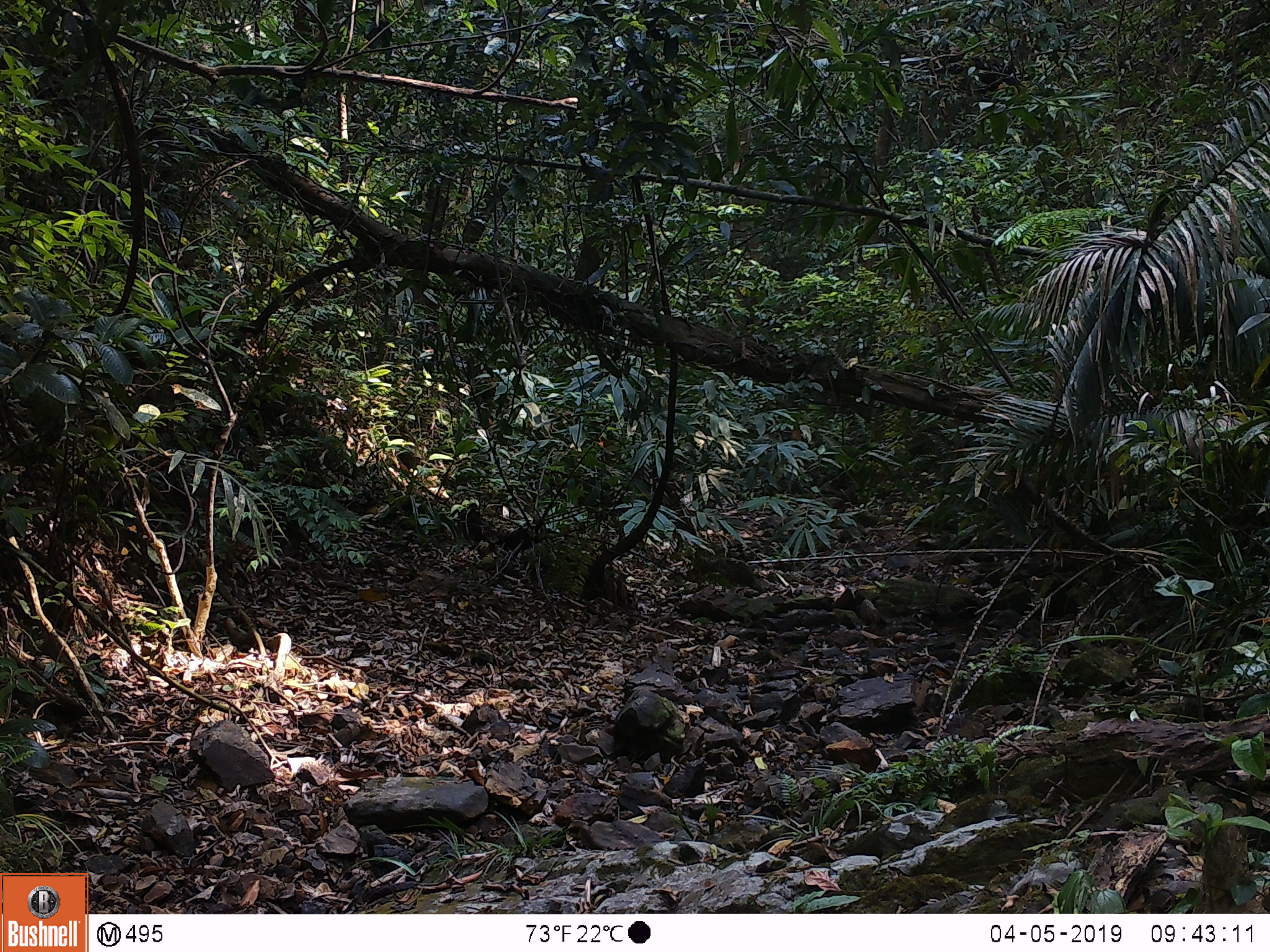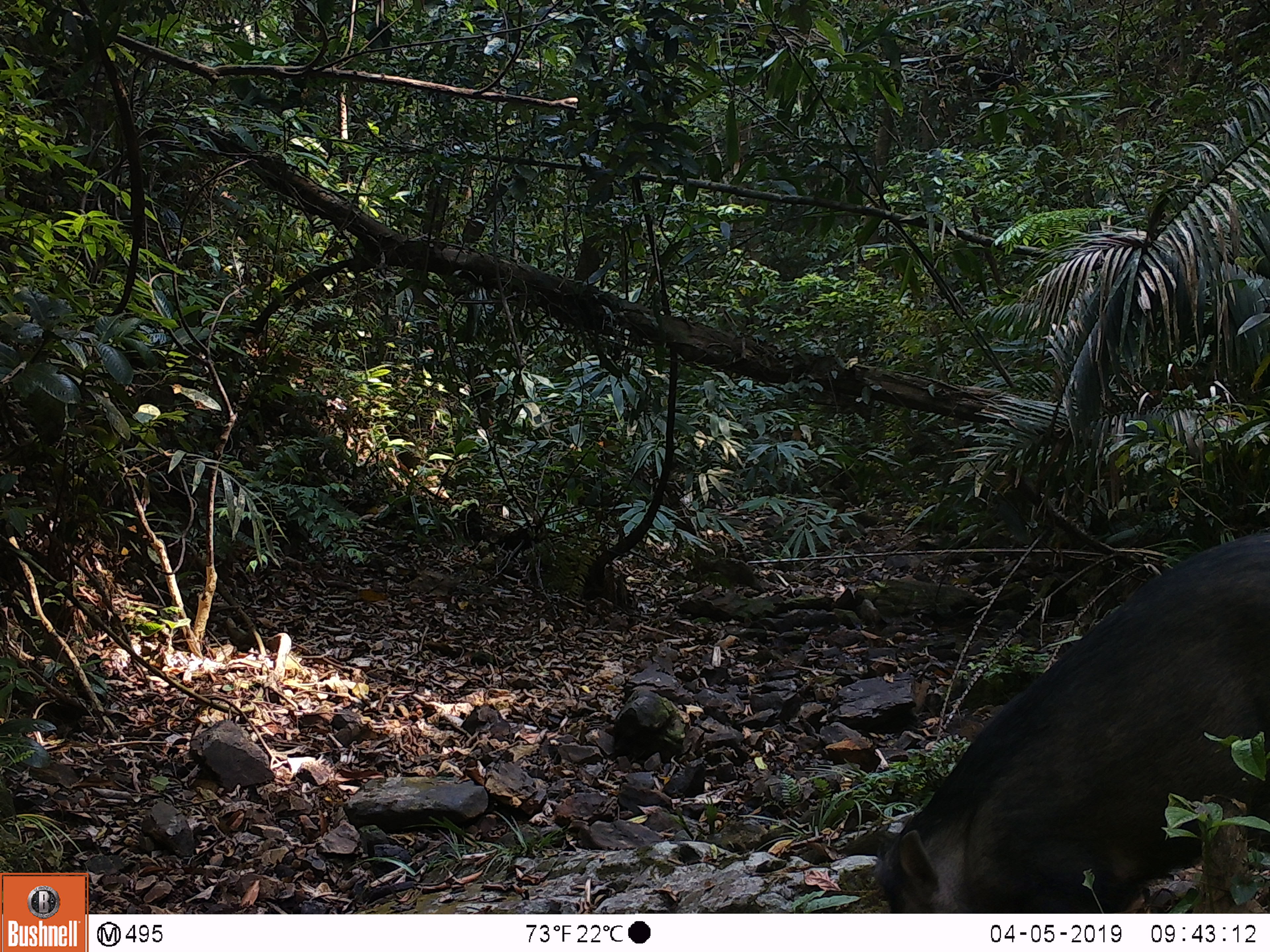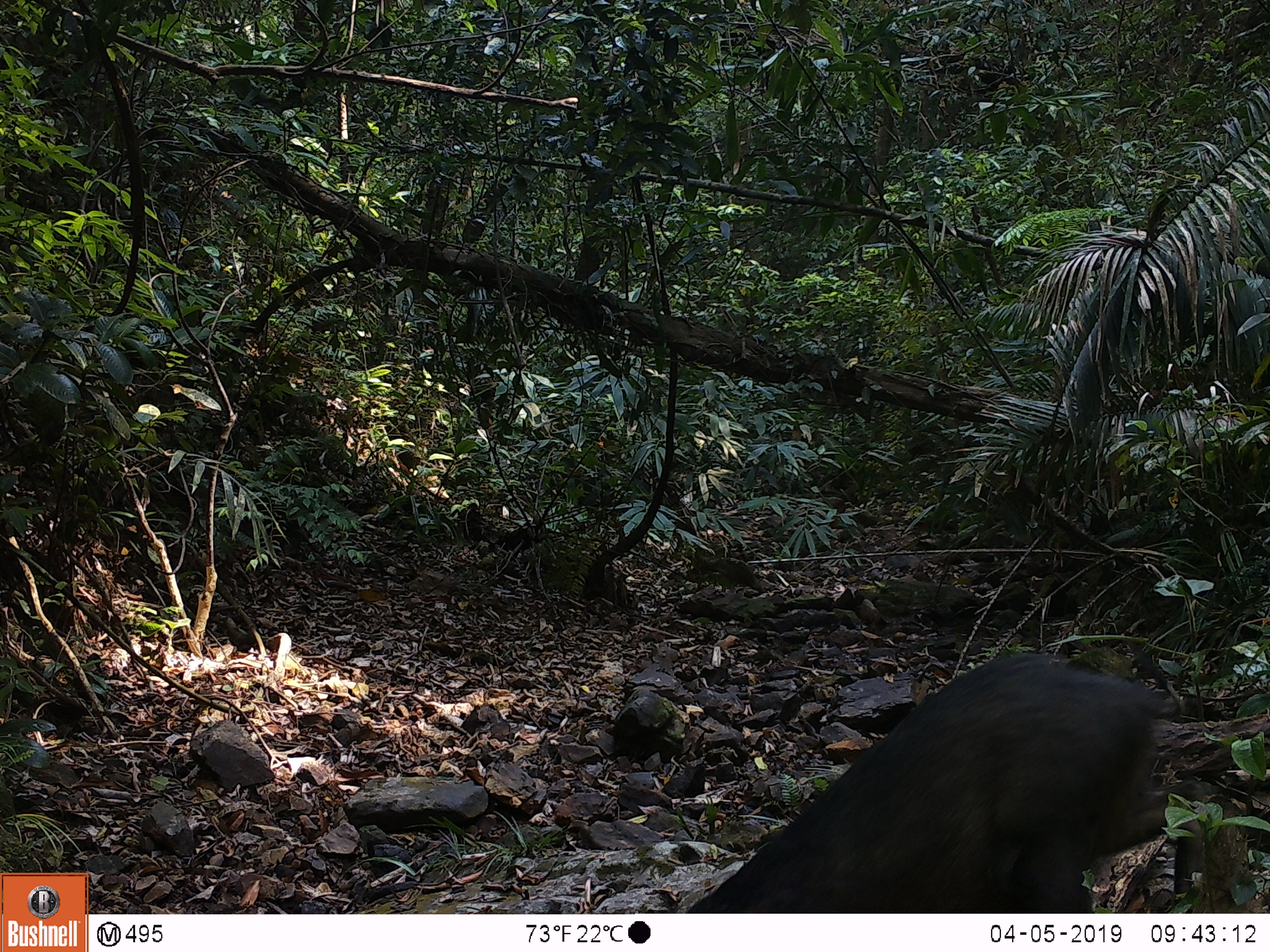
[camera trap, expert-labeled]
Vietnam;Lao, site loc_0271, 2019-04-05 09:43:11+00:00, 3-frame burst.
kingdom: Animalia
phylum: Chordata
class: Mammalia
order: Artiodactyla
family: Suidae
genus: Sus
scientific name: Sus scrofa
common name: eurasian wild pig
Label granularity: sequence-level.